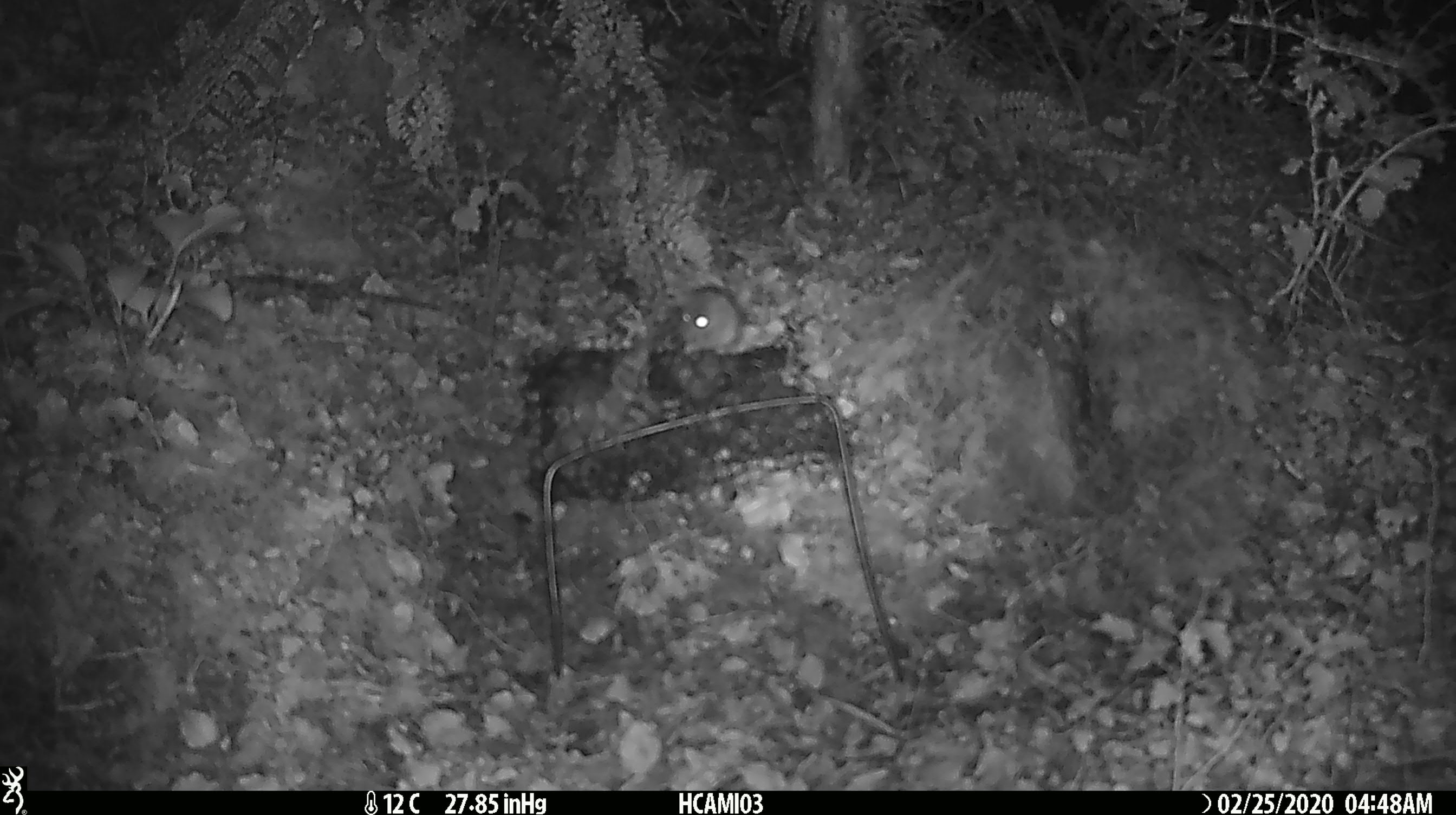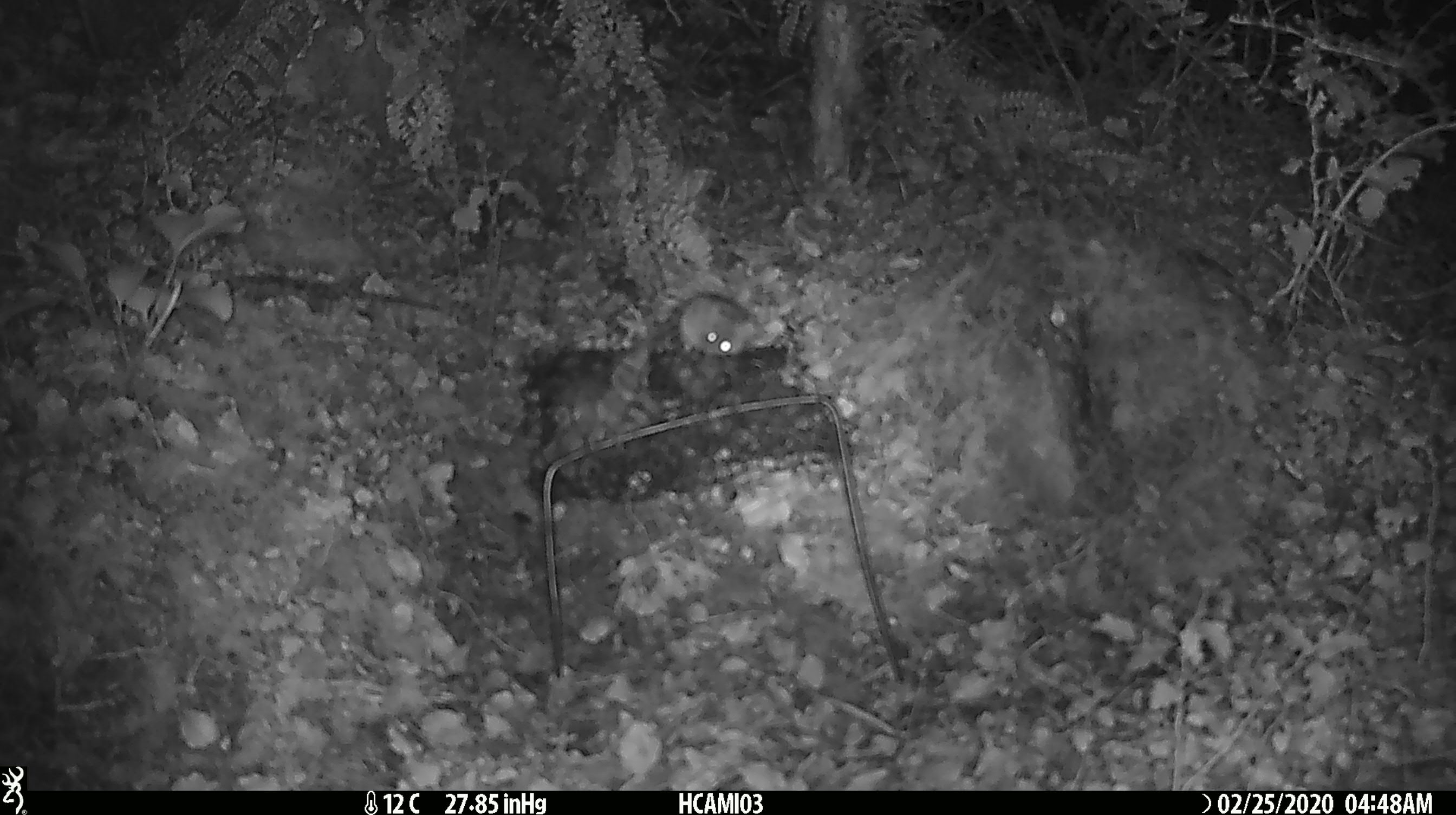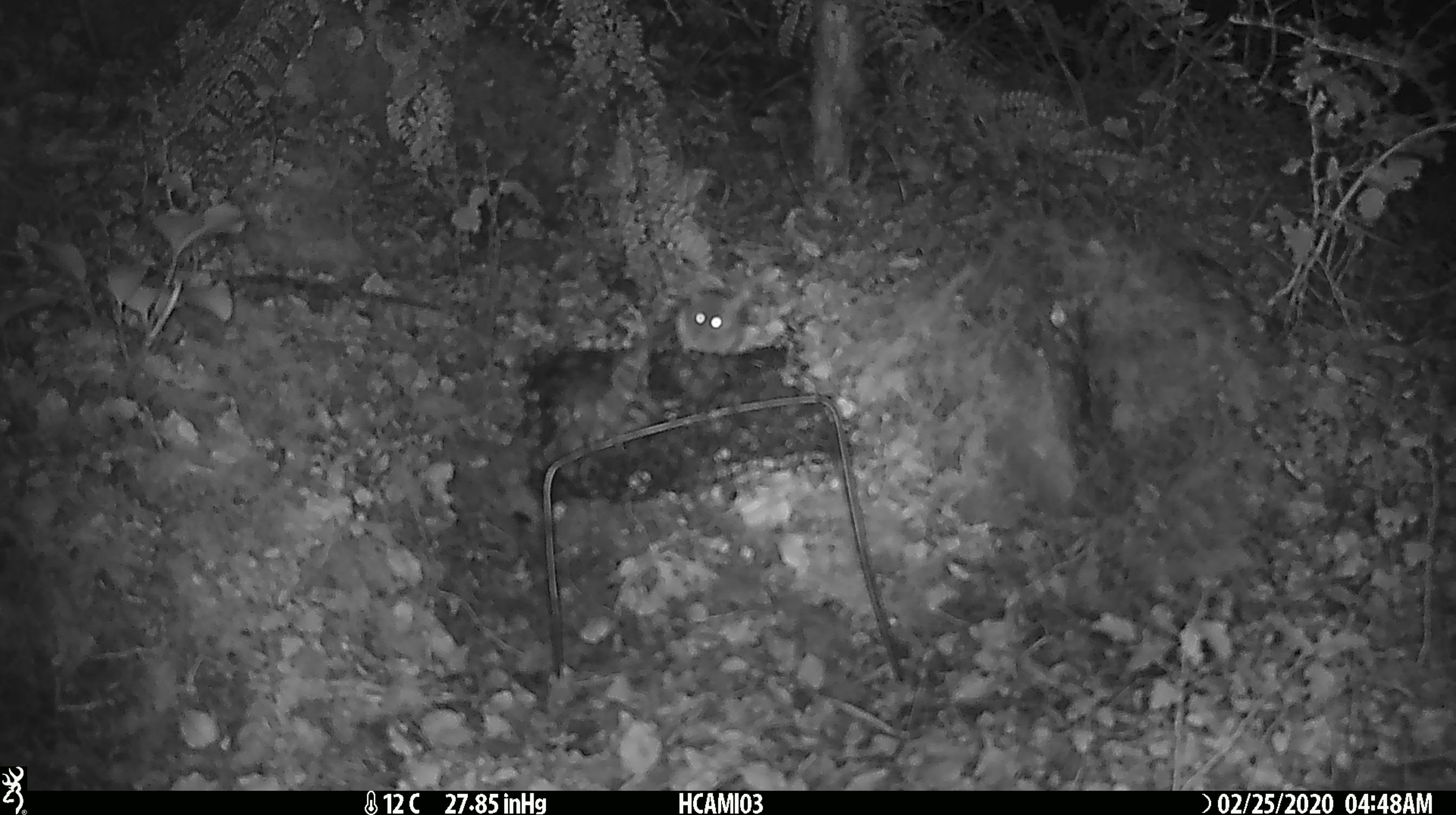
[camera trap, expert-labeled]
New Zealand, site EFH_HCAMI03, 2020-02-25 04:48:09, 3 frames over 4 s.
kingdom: Animalia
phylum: Chordata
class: Mammalia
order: Rodentia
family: Muridae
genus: Mus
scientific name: Mus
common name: mouse